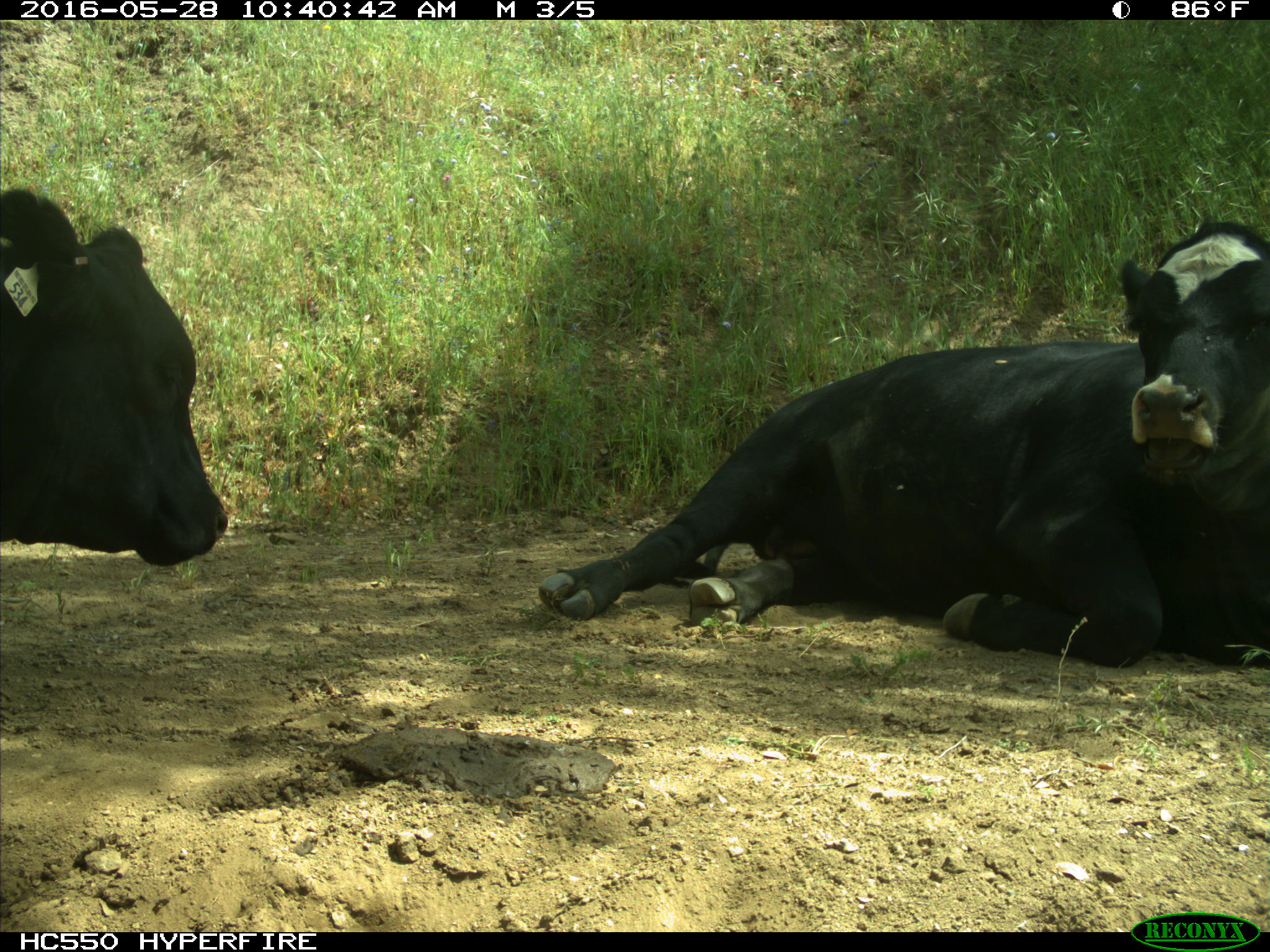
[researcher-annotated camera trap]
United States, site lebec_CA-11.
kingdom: Animalia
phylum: Chordata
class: Mammalia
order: Artiodactyla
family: Bovidae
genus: Bos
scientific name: Bos taurus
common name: domestic cow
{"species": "Bos taurus (domestic cow)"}